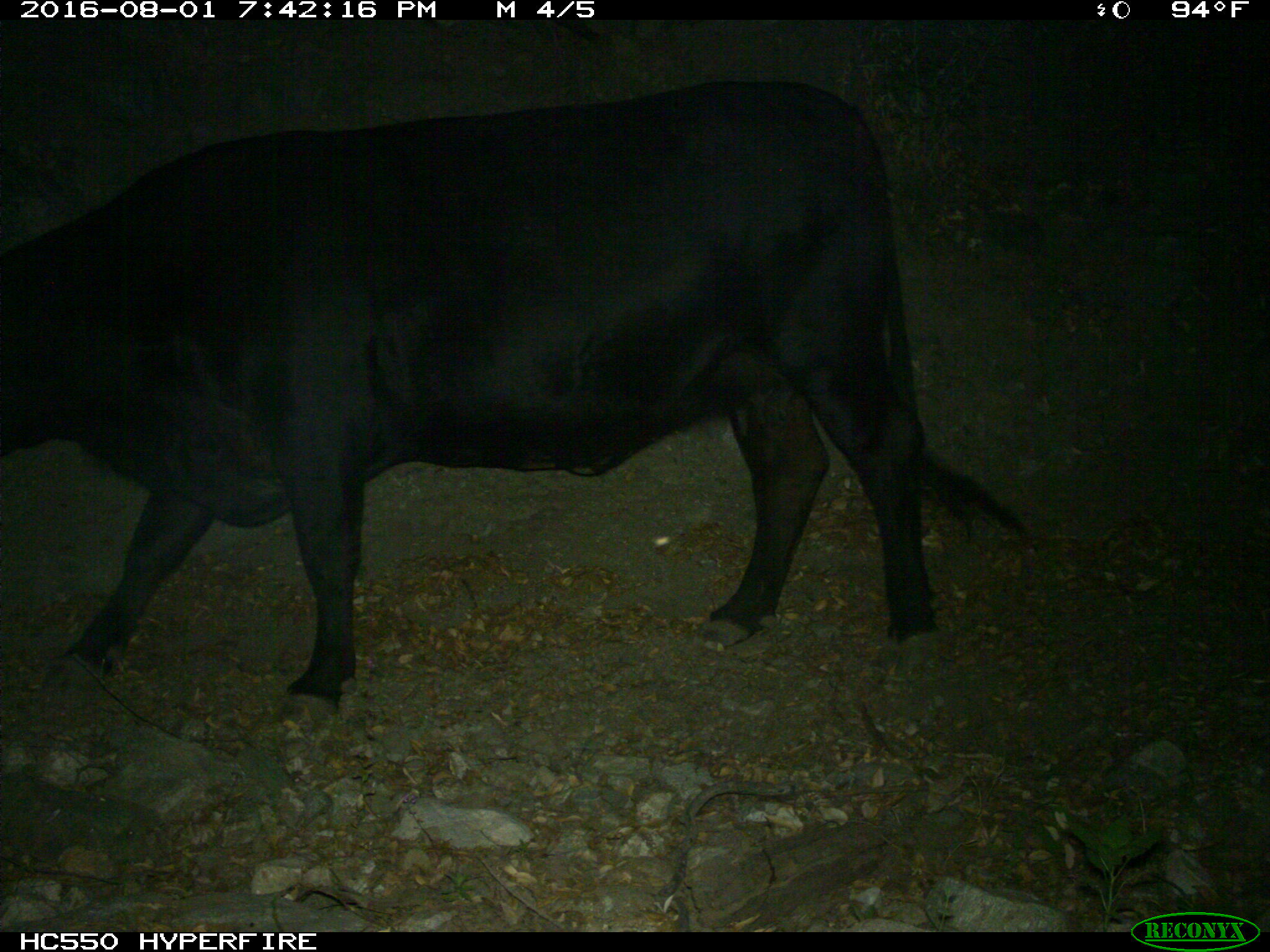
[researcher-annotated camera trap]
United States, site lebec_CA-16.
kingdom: Animalia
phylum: Chordata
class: Mammalia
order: Artiodactyla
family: Bovidae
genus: Bos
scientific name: Bos taurus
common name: domestic cow